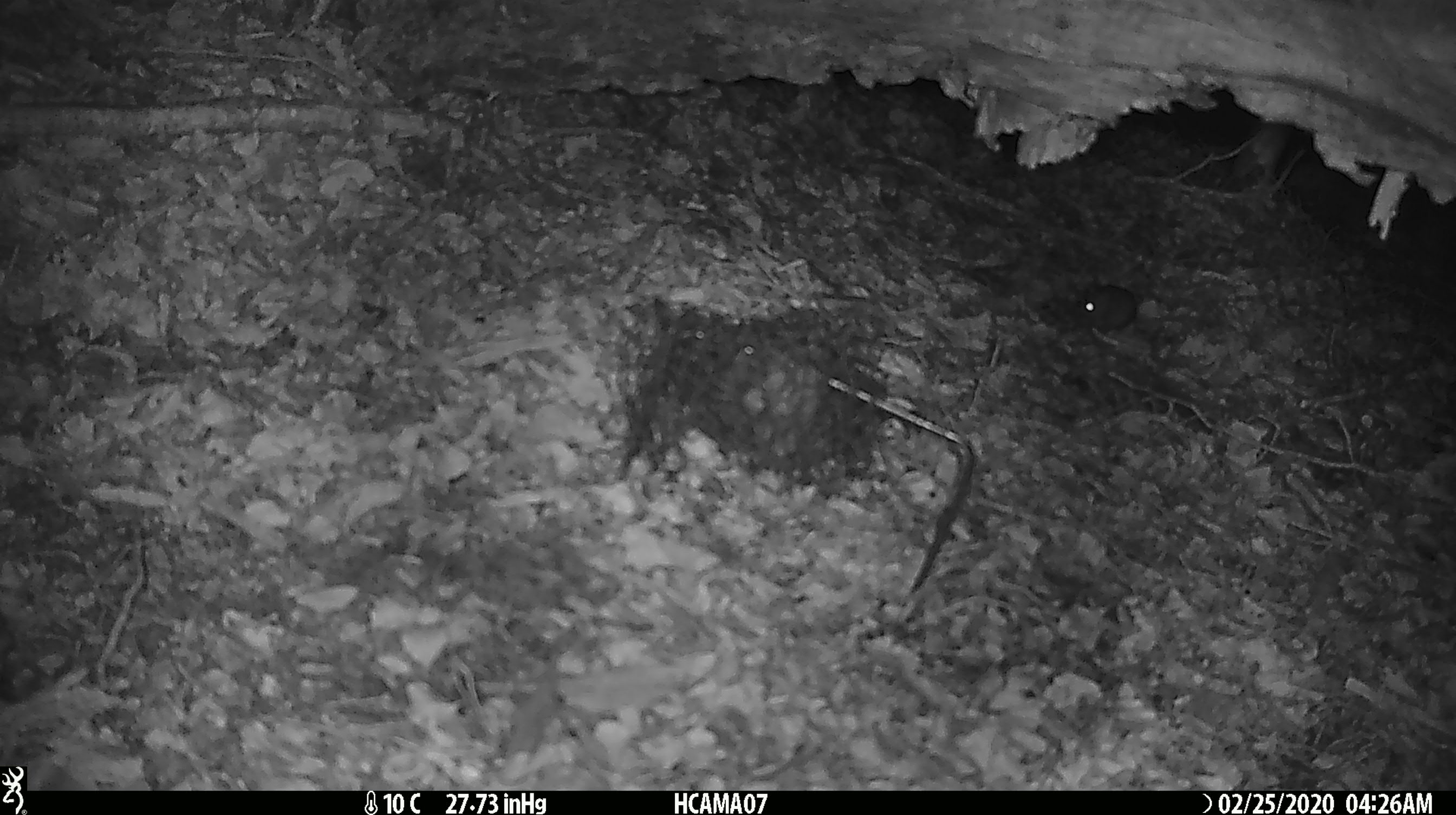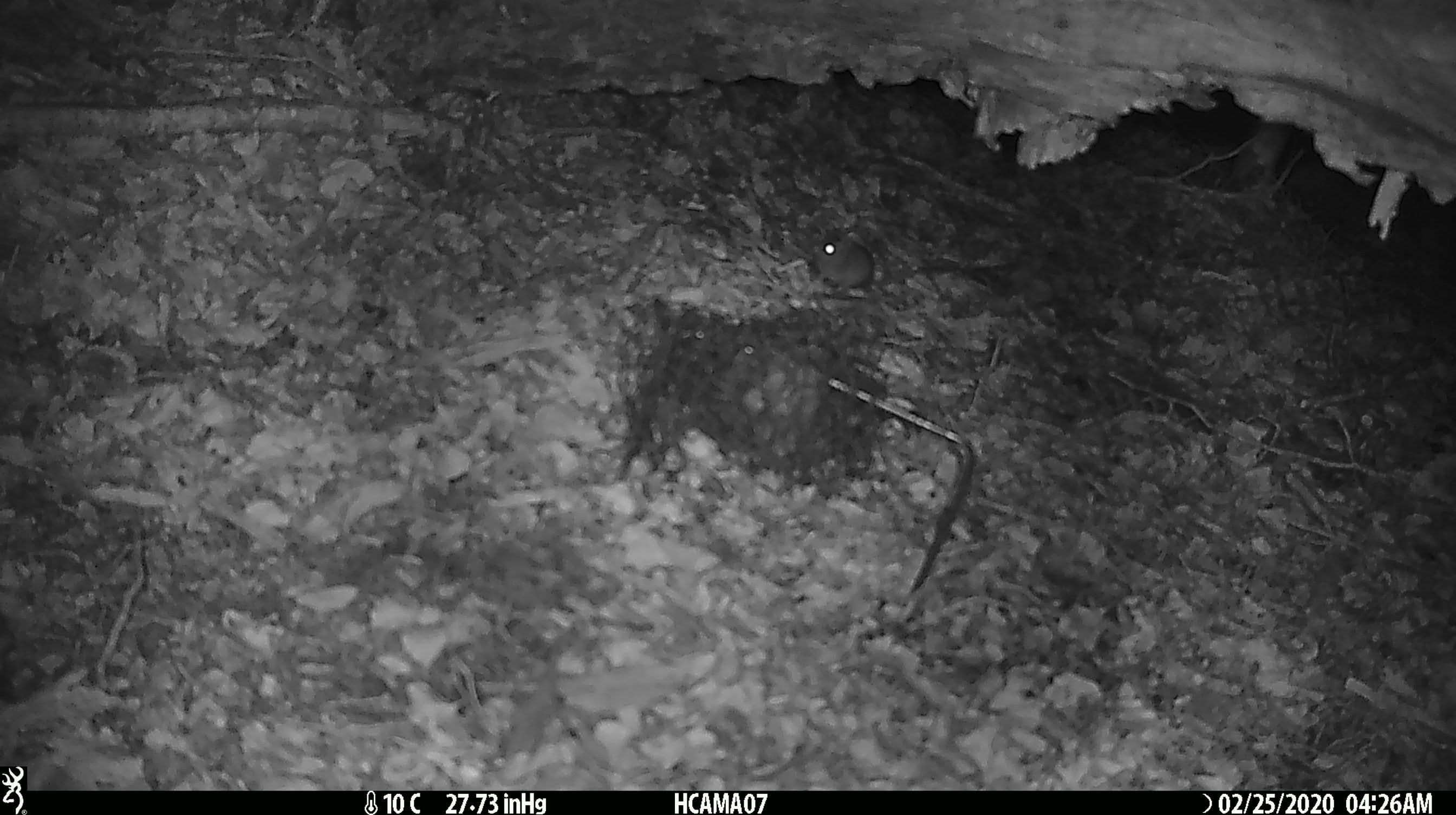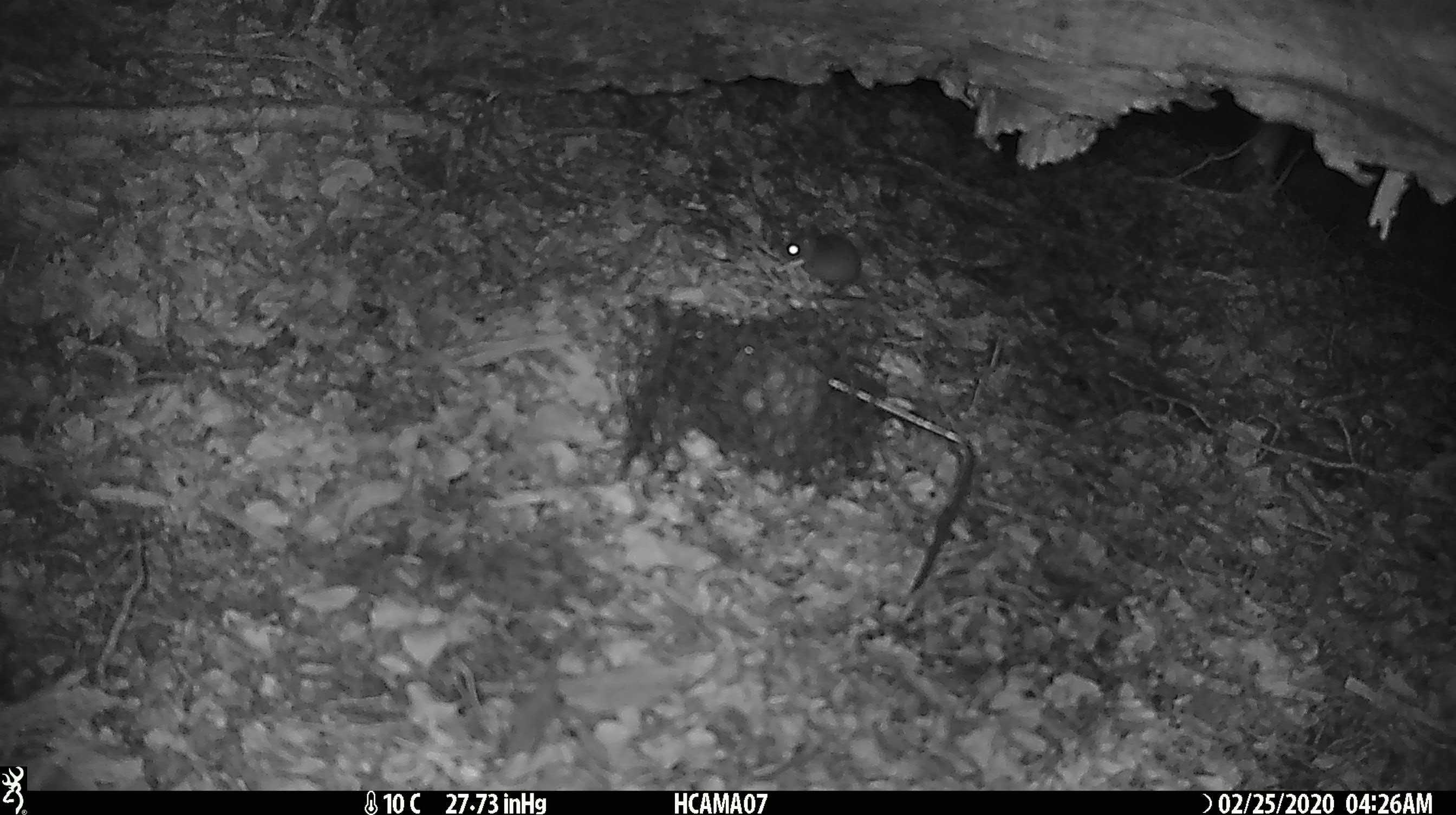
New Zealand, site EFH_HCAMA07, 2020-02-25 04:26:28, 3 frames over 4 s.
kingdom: Animalia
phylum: Chordata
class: Mammalia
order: Rodentia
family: Muridae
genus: Mus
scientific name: Mus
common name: mouse